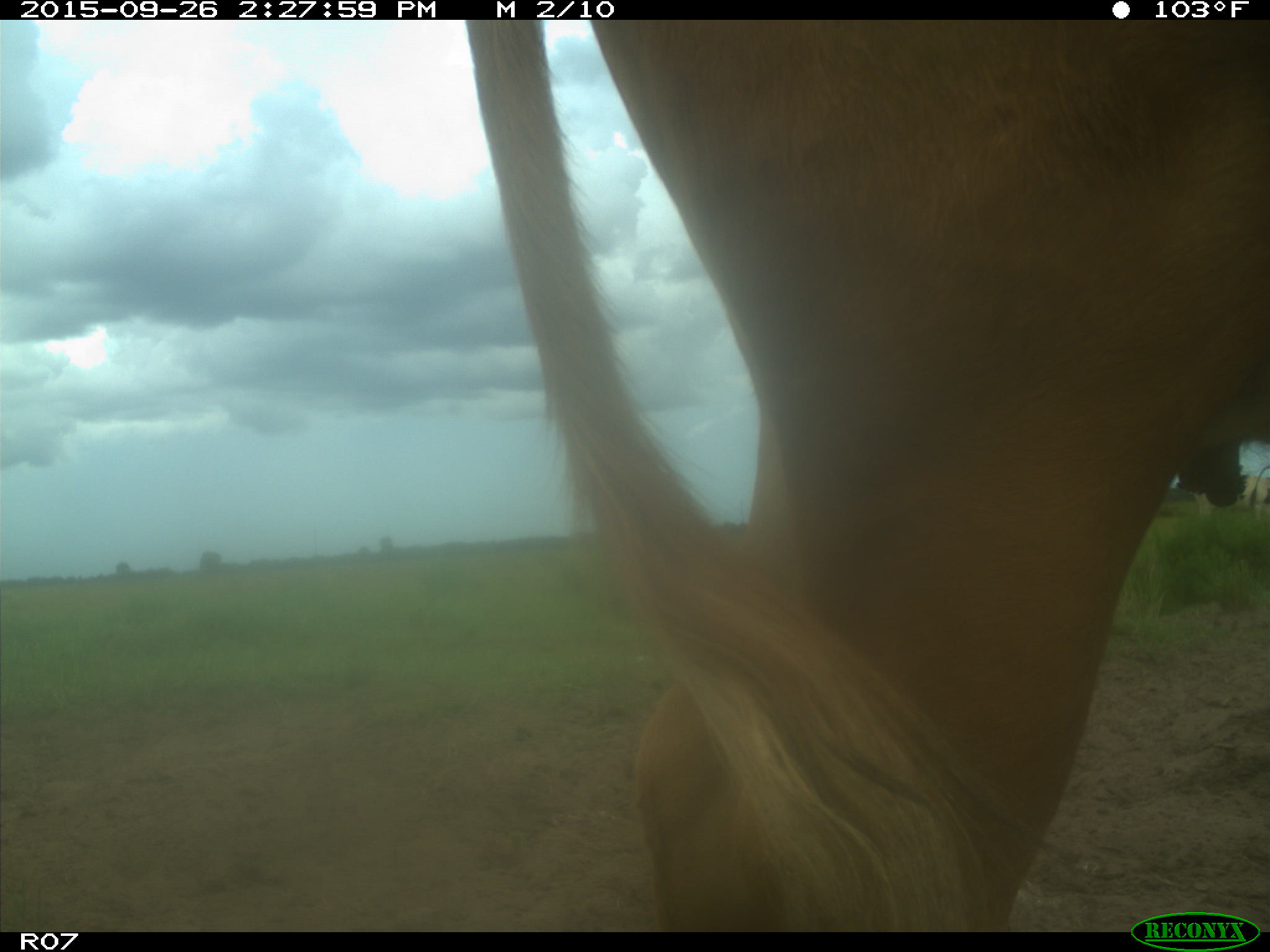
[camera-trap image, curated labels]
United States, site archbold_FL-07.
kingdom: Animalia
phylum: Chordata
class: Mammalia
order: Artiodactyla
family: Bovidae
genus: Bos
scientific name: Bos taurus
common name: domestic cow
Bos taurus (domestic cow).